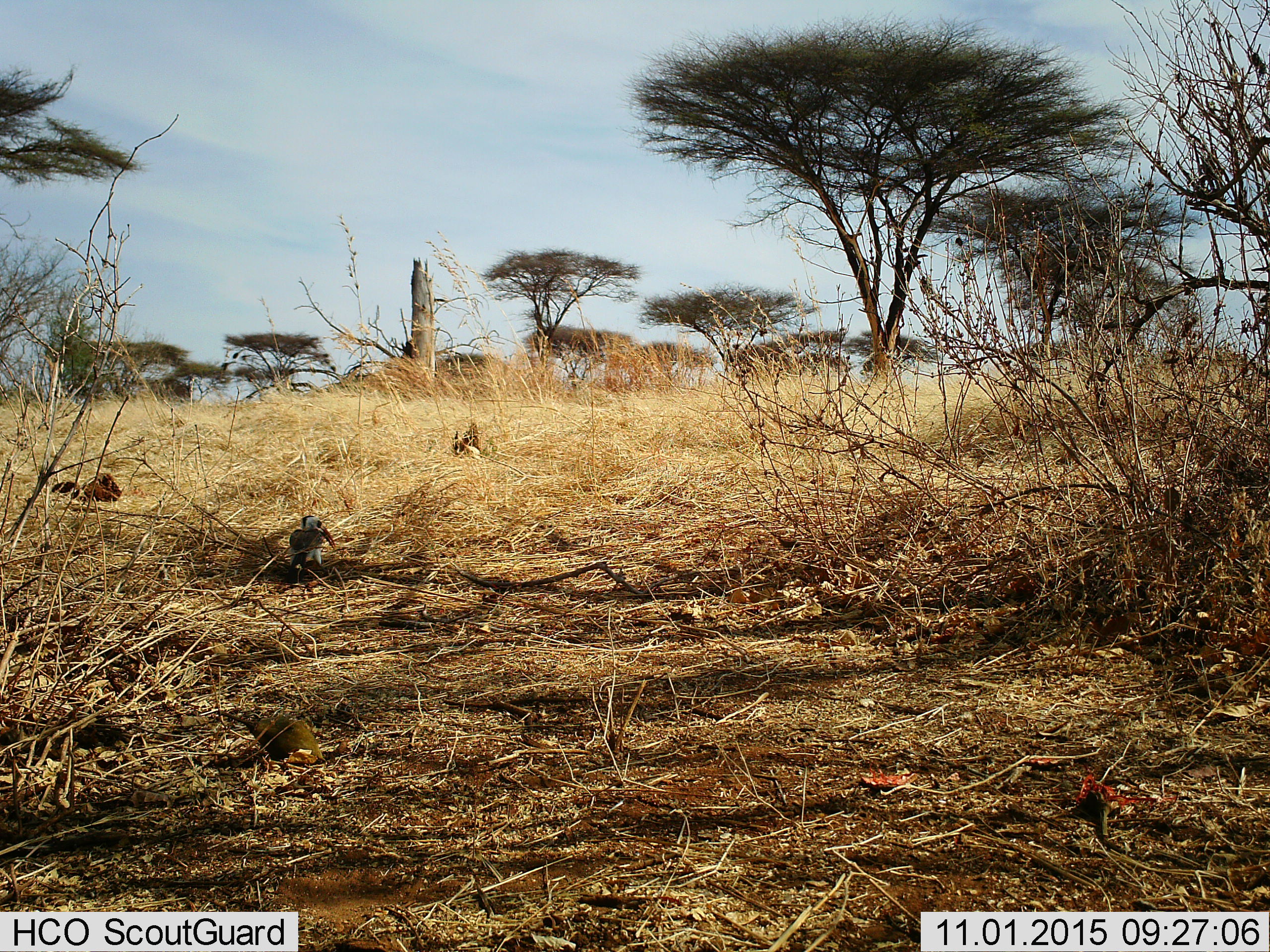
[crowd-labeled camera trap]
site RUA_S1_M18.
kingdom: Animalia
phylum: Chordata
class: Aves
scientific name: Aves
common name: bird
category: birdother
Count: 1.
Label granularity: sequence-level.